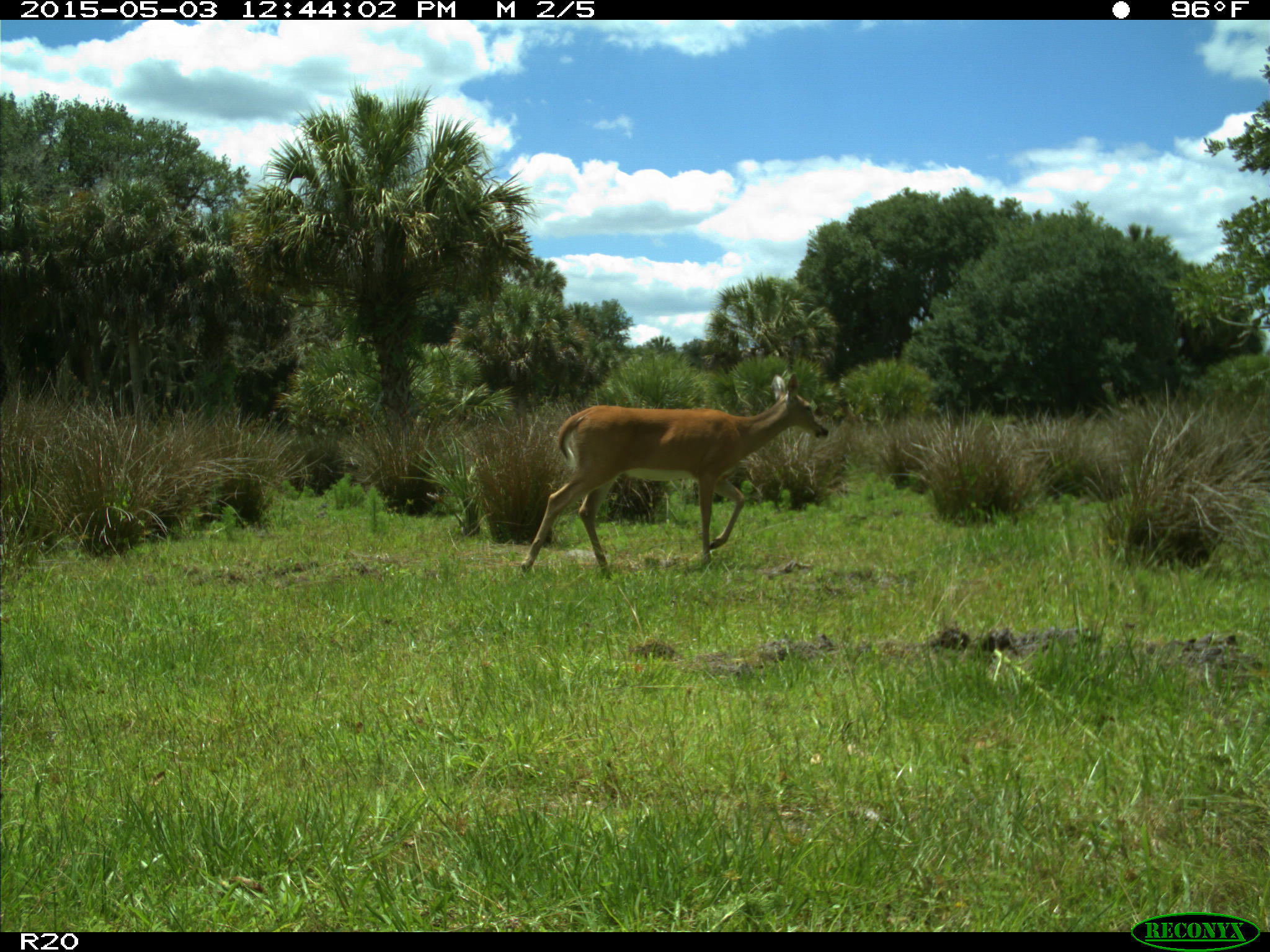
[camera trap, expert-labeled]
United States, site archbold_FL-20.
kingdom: Animalia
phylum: Chordata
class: Mammalia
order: Artiodactyla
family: Cervidae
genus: Odocoileus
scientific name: Odocoileus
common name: deer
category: unidentified deer